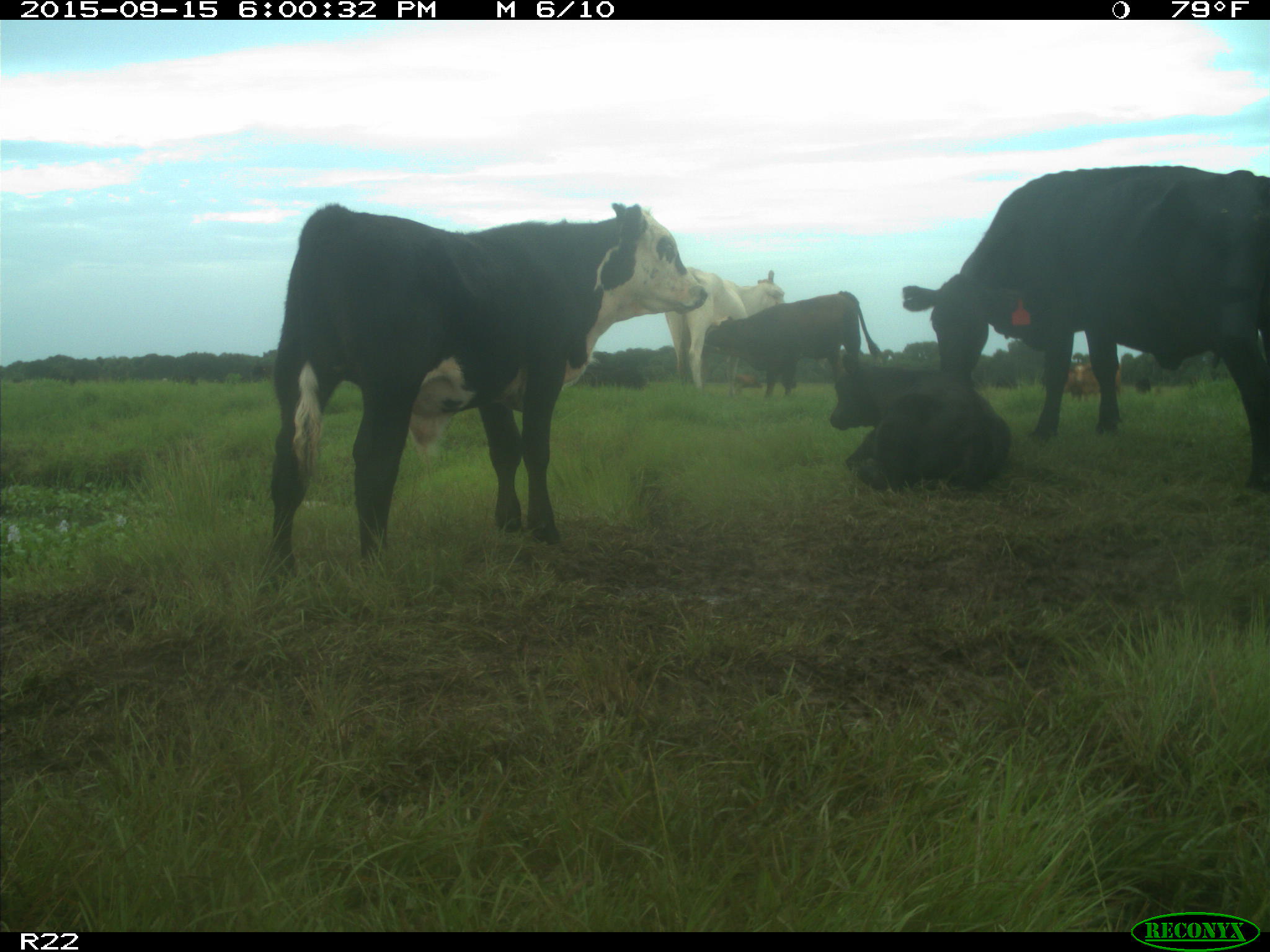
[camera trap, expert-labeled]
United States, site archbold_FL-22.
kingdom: Animalia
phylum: Chordata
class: Mammalia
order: Artiodactyla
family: Bovidae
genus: Bos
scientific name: Bos taurus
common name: domestic cow